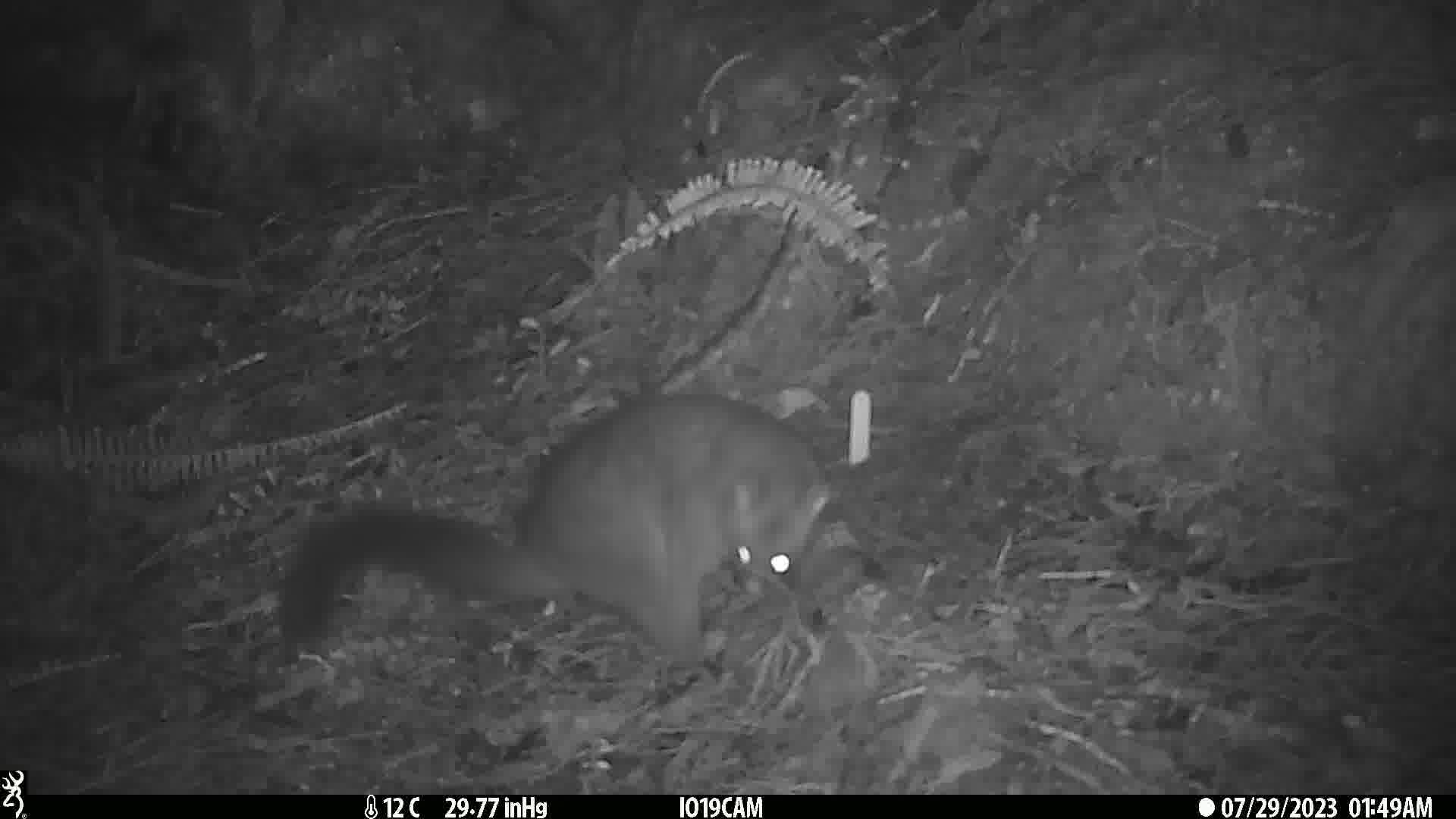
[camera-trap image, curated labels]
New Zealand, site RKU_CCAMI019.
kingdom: Animalia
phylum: Chordata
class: Mammalia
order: Diprotodontia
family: Phalangeridae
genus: Trichosurus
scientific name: Trichosurus vulpecula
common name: common brushtail possum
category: possum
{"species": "possum (common brushtail possum) (Trichosurus vulpecula)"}